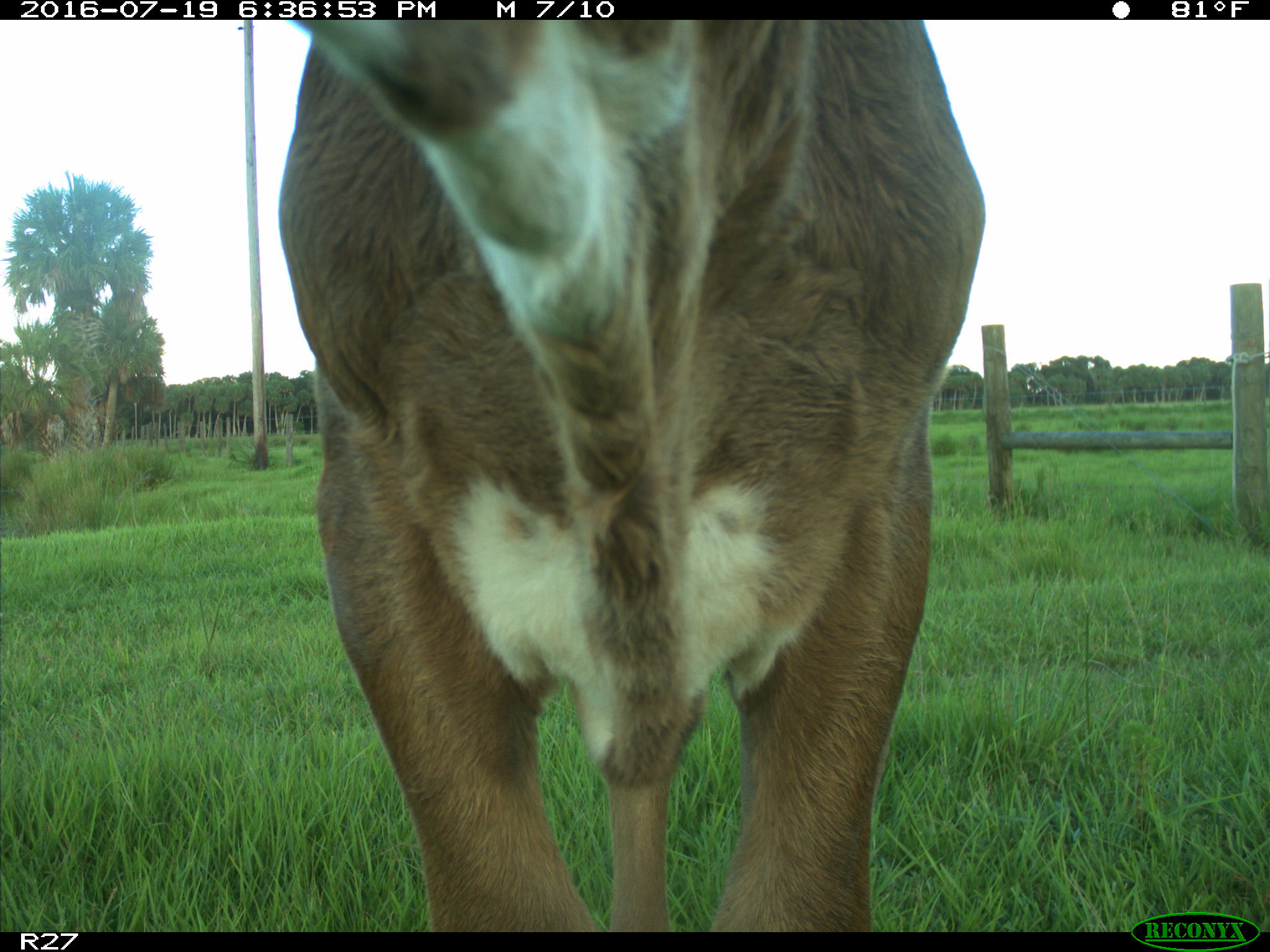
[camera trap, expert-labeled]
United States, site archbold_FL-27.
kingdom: Animalia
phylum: Chordata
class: Mammalia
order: Artiodactyla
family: Bovidae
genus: Bos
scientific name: Bos taurus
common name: domestic cow